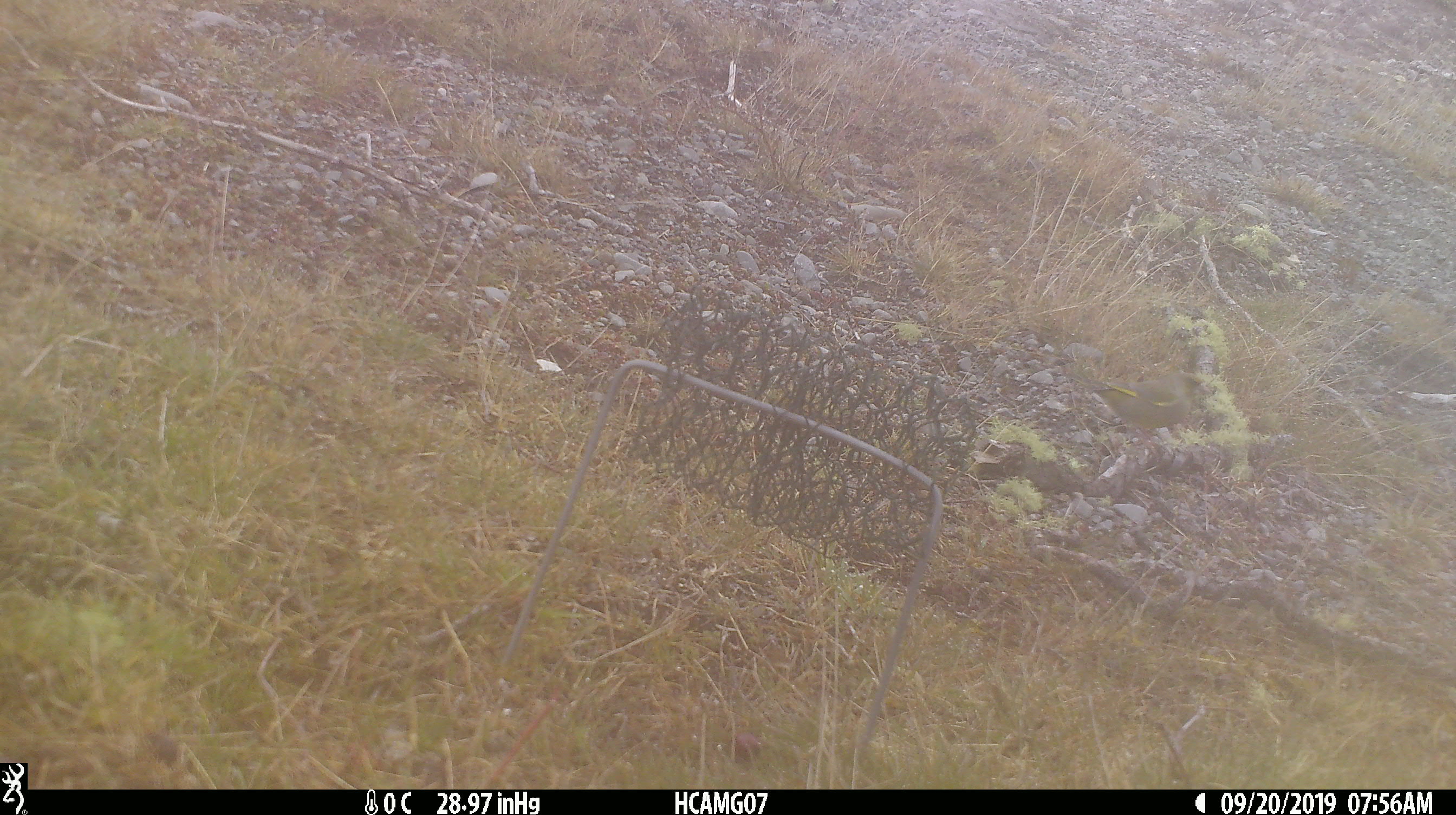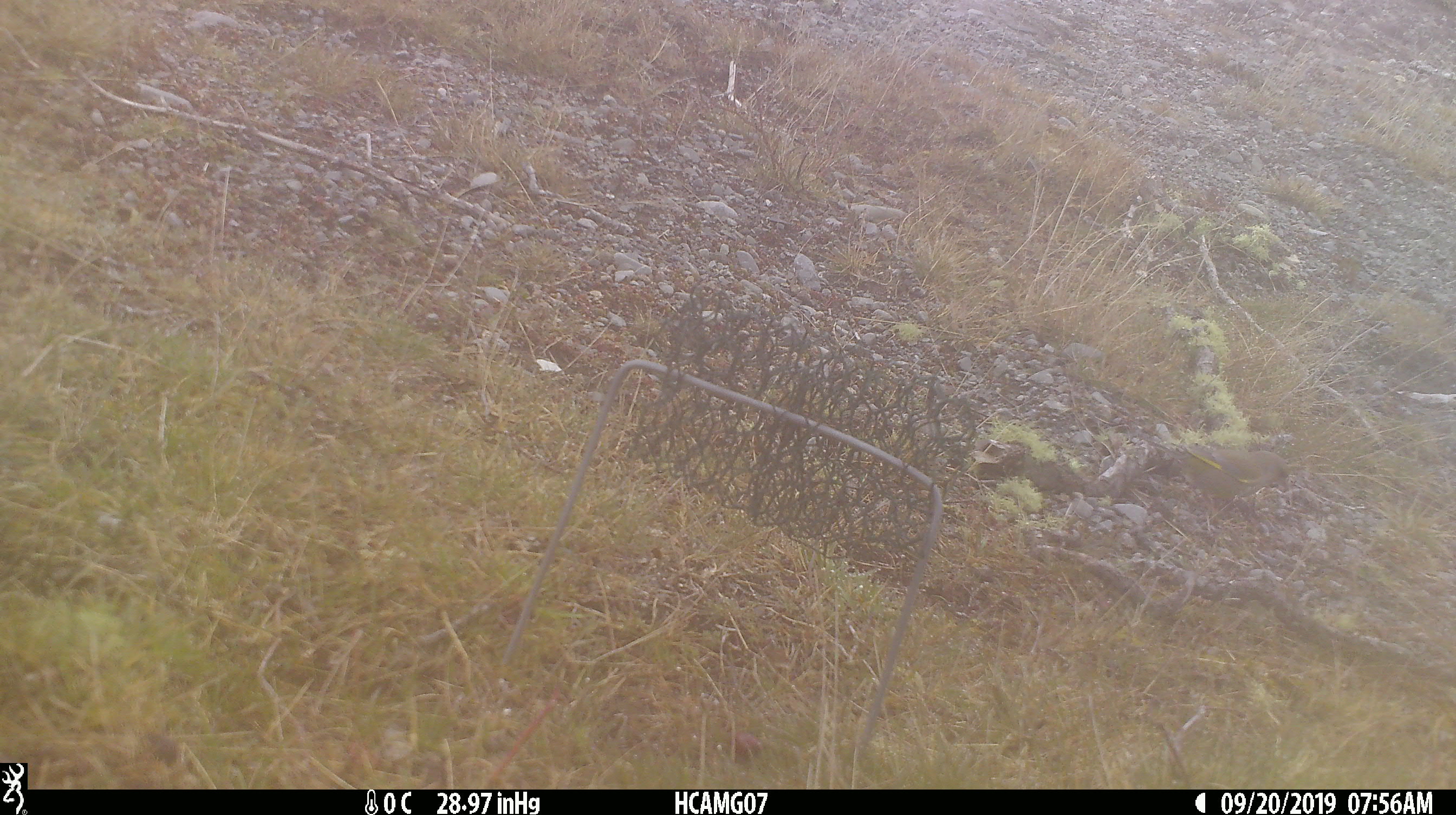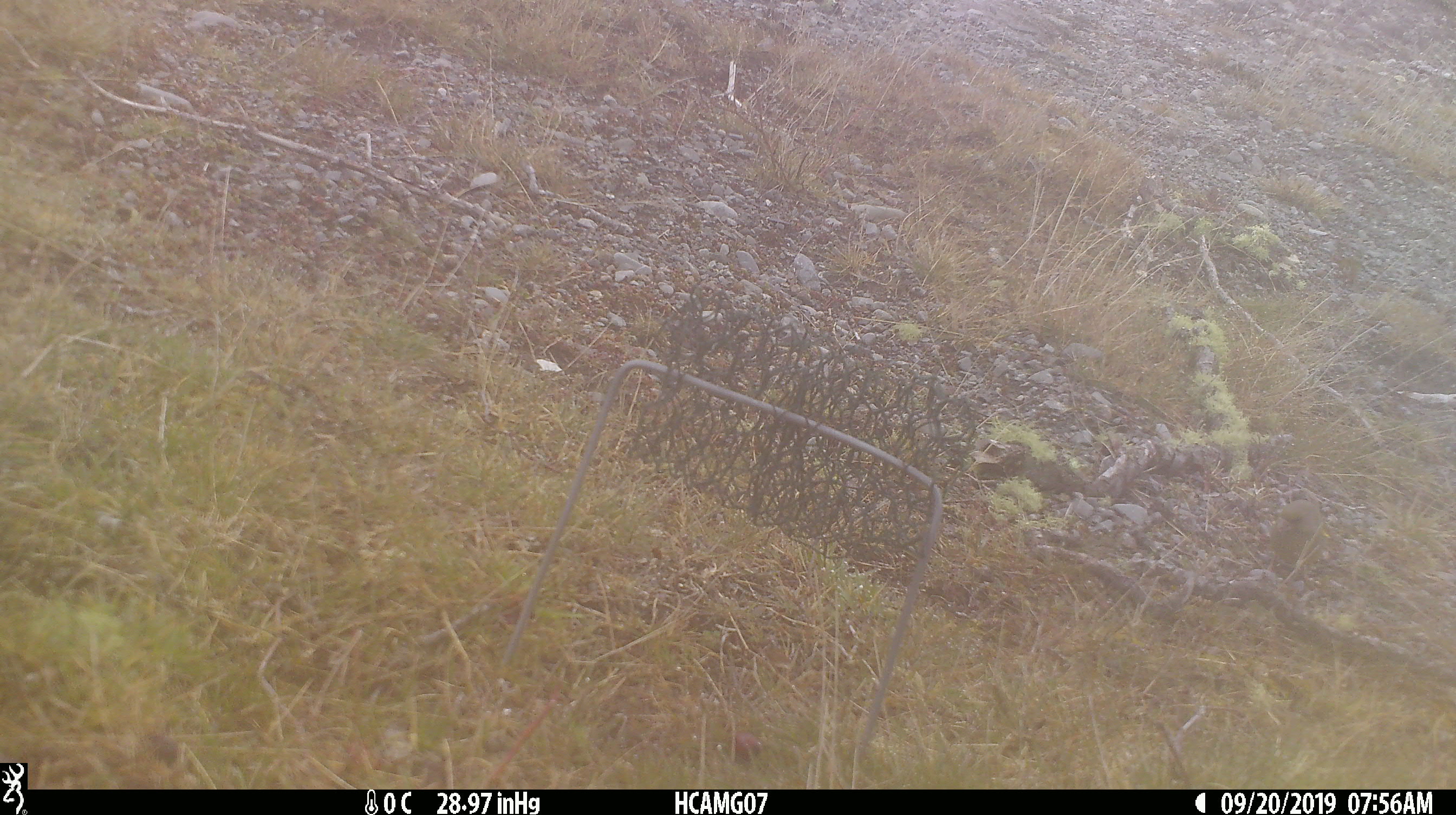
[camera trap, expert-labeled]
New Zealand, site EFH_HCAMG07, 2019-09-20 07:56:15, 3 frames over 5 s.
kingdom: Animalia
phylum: Chordata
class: Aves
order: Passeriformes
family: Fringillidae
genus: Chloris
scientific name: Chloris chloris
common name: greenfinch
Greenfinch (Chloris chloris).